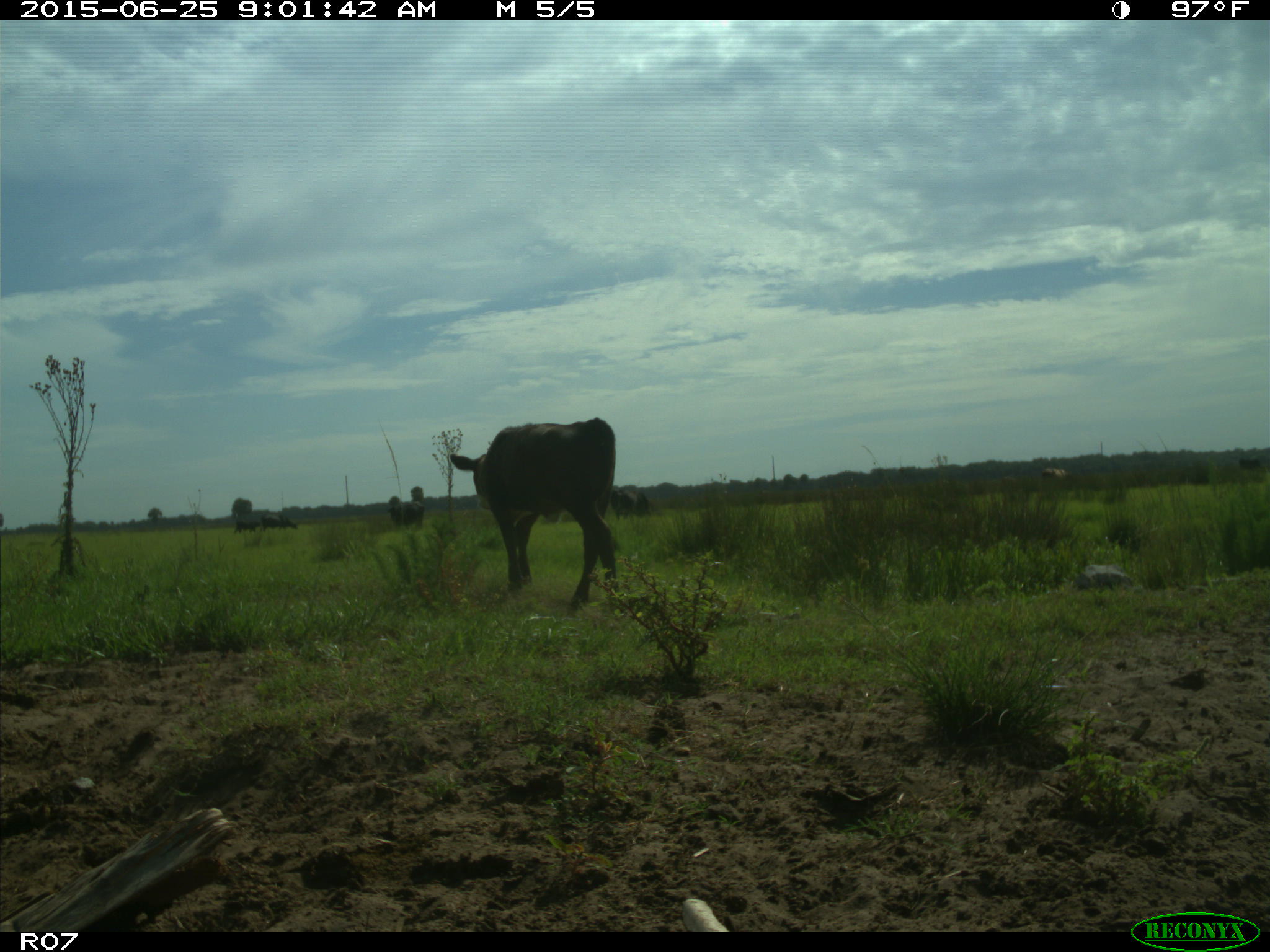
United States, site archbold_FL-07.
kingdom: Animalia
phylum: Chordata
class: Mammalia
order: Artiodactyla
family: Bovidae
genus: Bos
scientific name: Bos taurus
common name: domestic cow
Bos taurus (domestic cow).